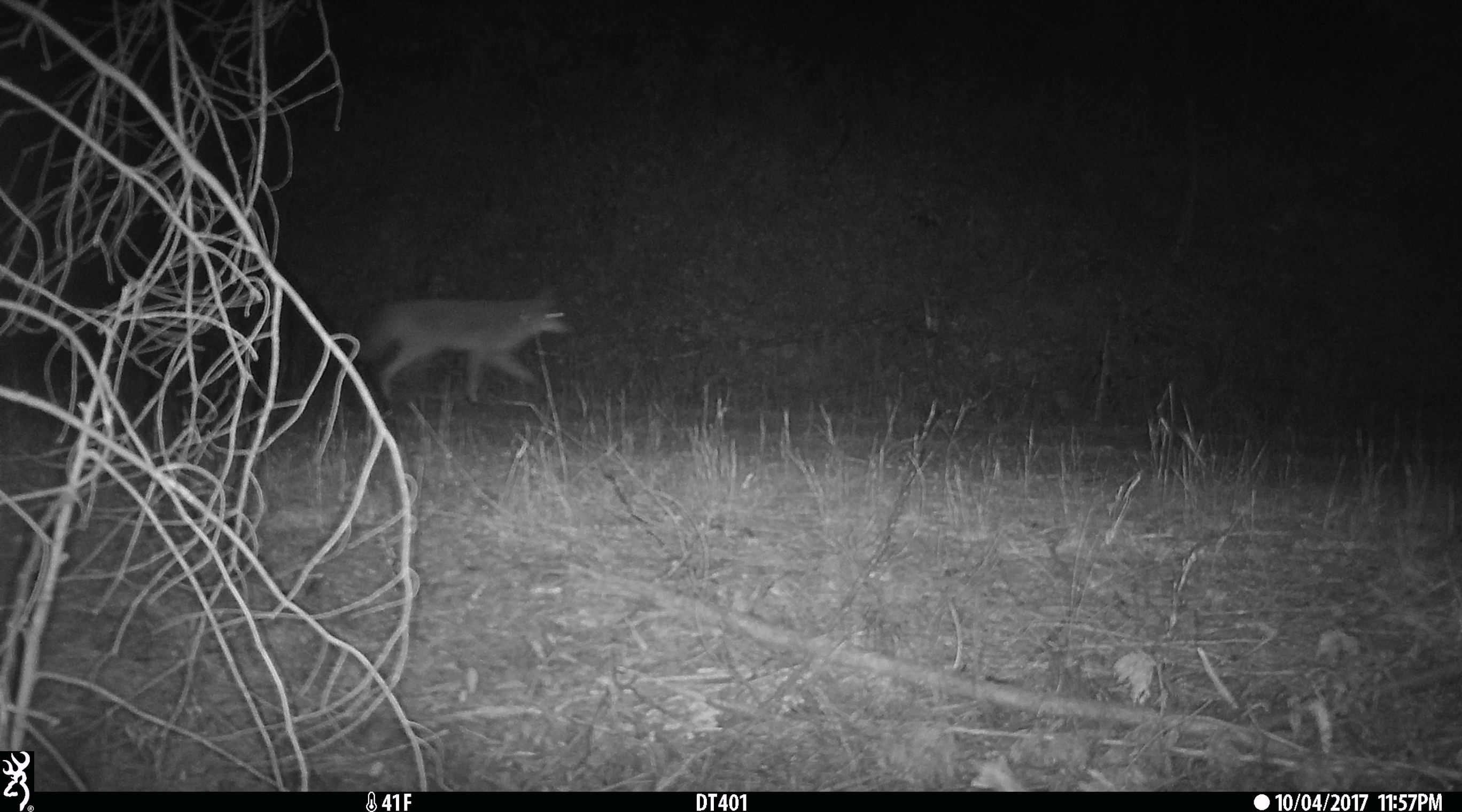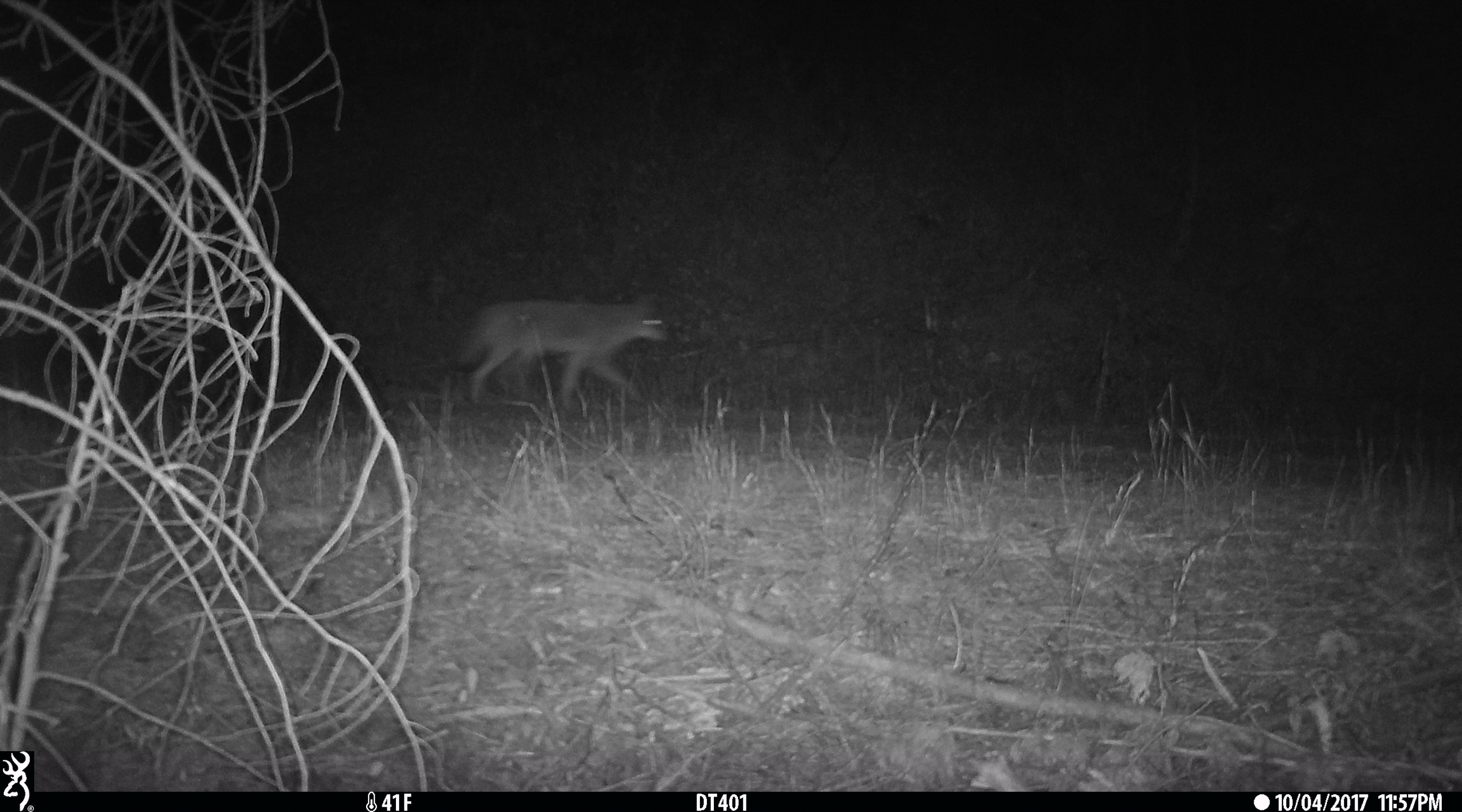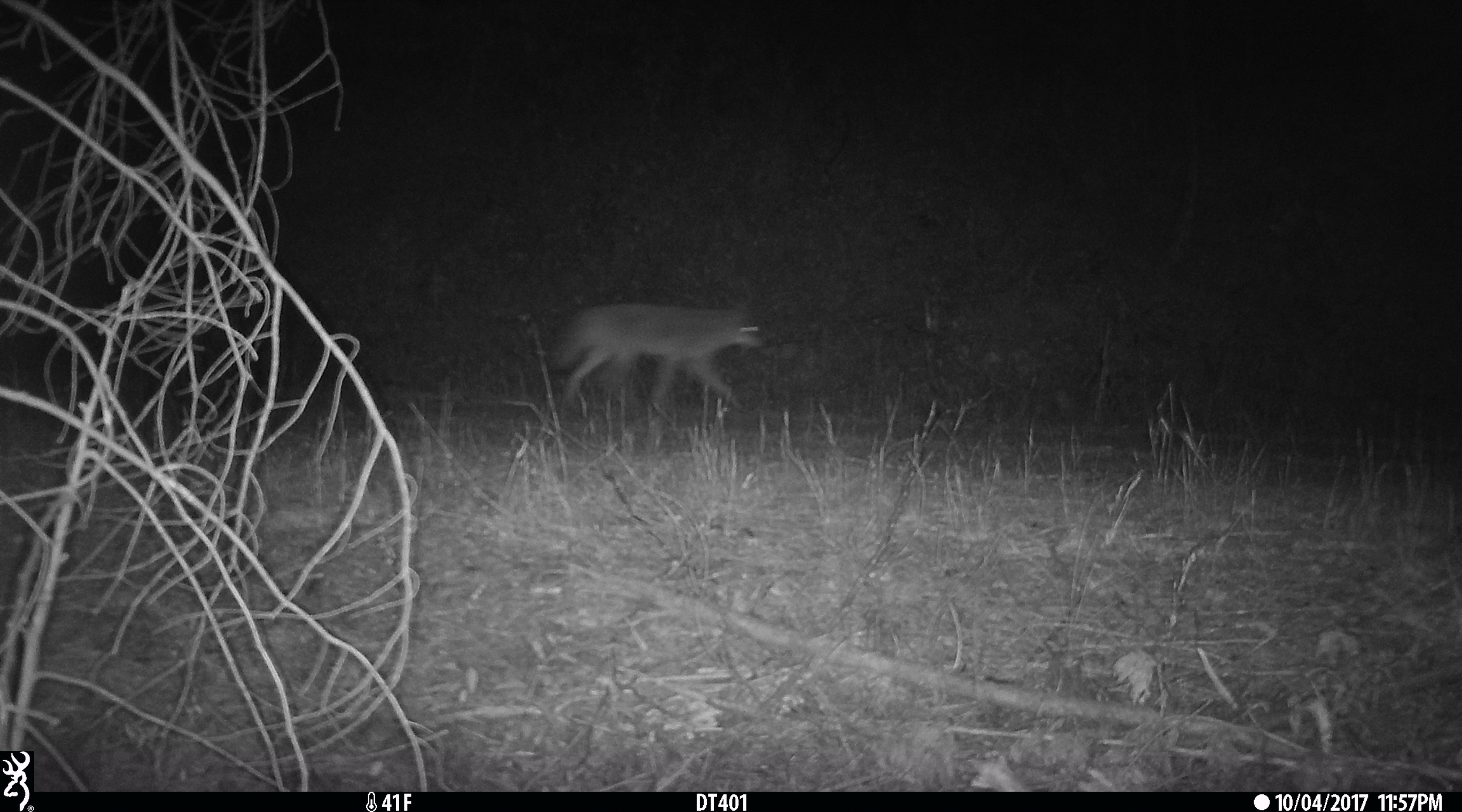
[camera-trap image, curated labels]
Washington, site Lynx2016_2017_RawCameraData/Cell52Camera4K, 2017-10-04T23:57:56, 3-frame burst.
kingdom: Animalia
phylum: Chordata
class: Mammalia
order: Carnivora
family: Canidae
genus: Canis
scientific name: Canis latrans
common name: coyote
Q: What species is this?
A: Canis latrans (coyote).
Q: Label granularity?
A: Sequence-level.